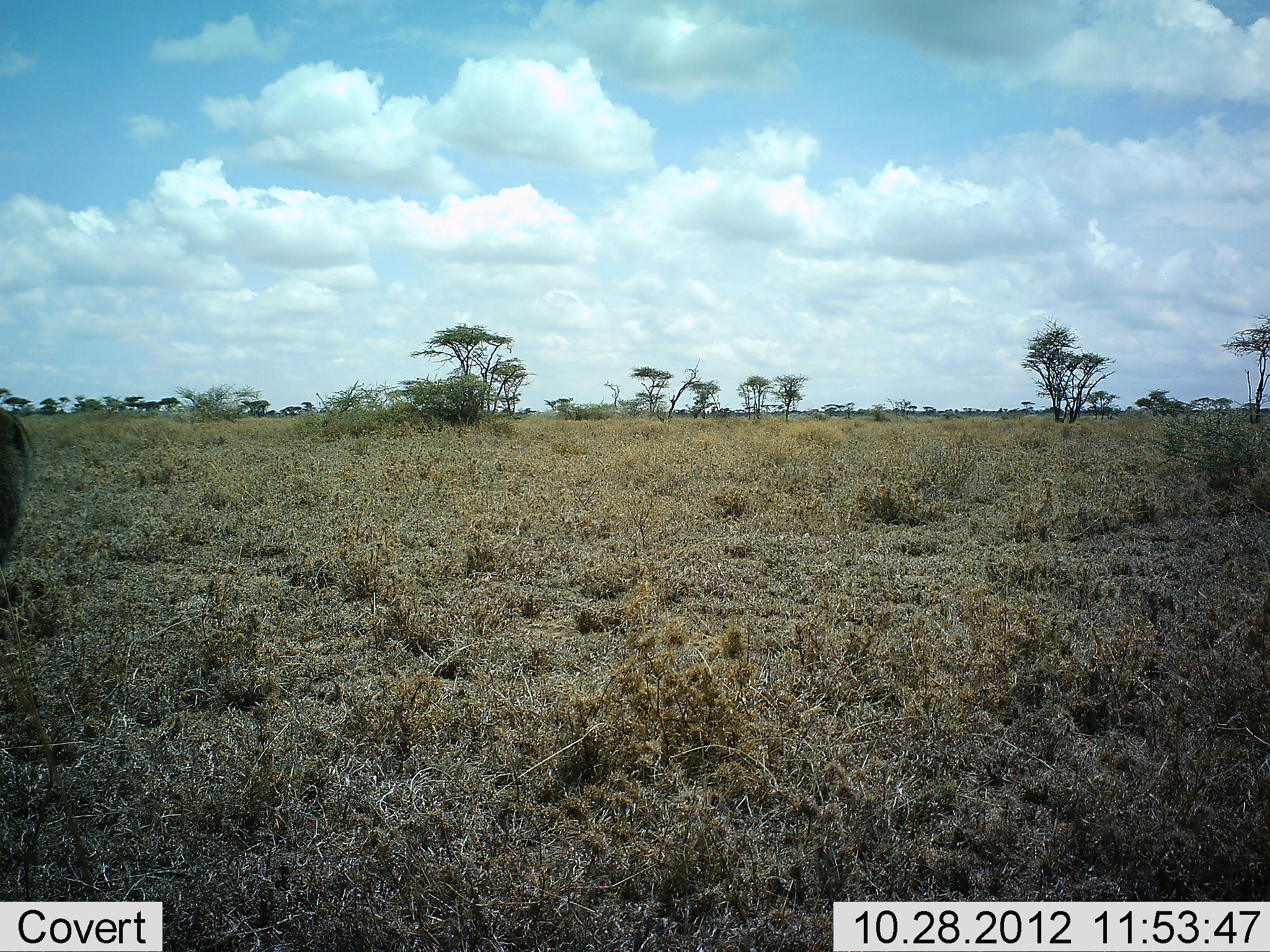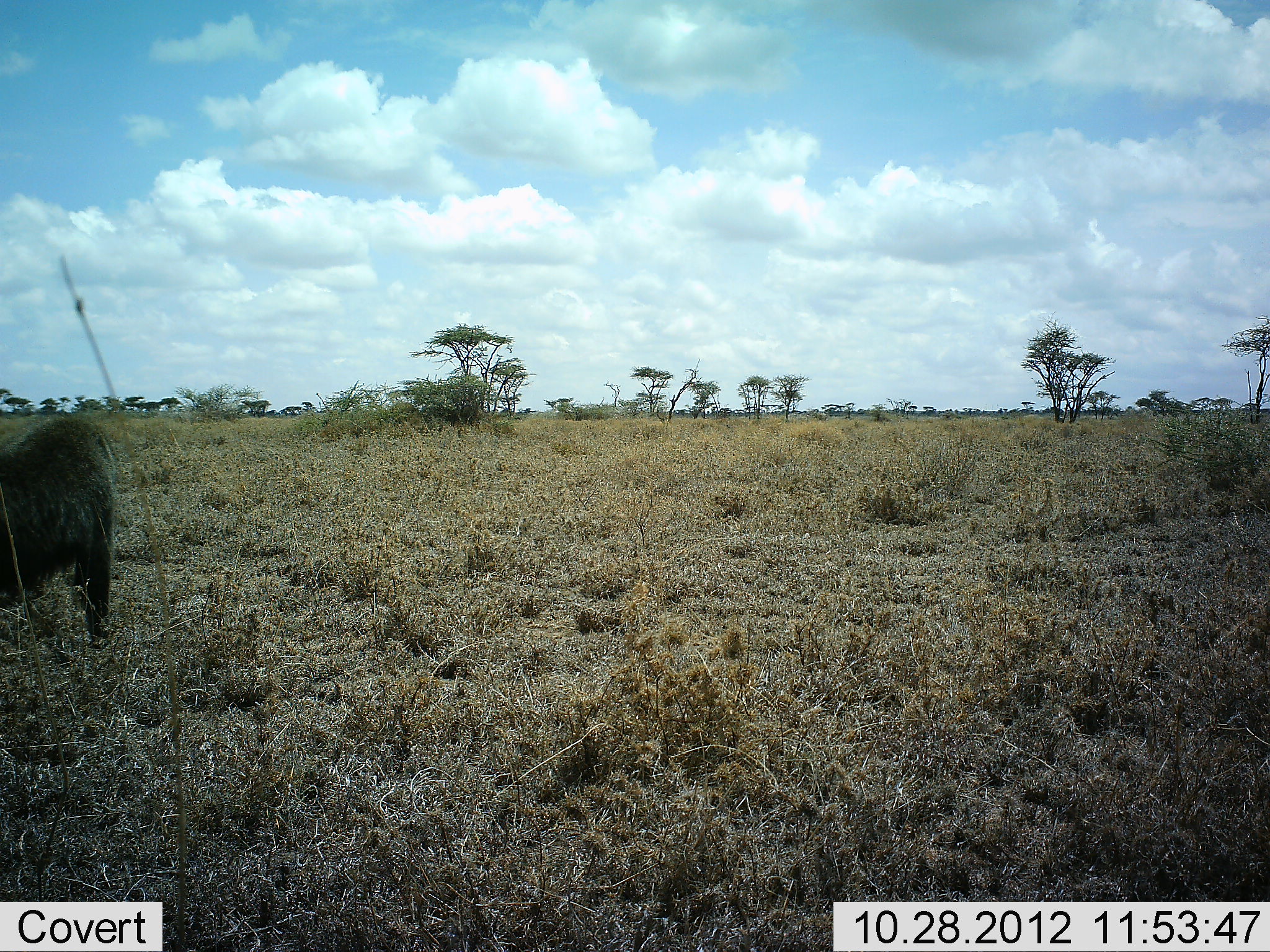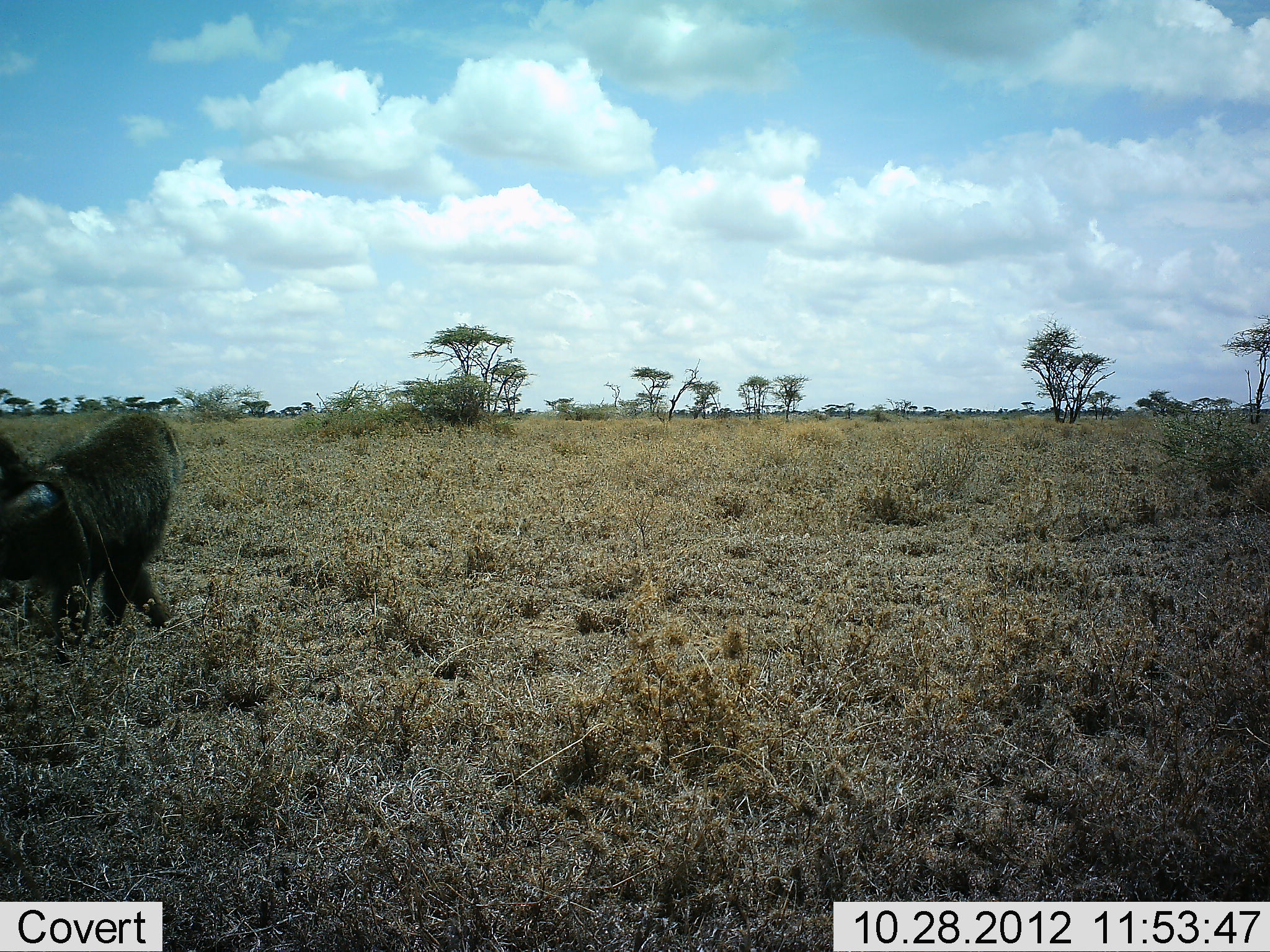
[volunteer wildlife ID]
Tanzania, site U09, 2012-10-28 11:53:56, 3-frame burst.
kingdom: Animalia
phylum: Chordata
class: Mammalia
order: Primates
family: Cercopithecidae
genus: Papio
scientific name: Papio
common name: baboon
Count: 1.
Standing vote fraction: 0%.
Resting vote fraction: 0%.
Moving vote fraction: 100%.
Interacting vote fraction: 0%.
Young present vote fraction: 0%.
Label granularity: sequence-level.